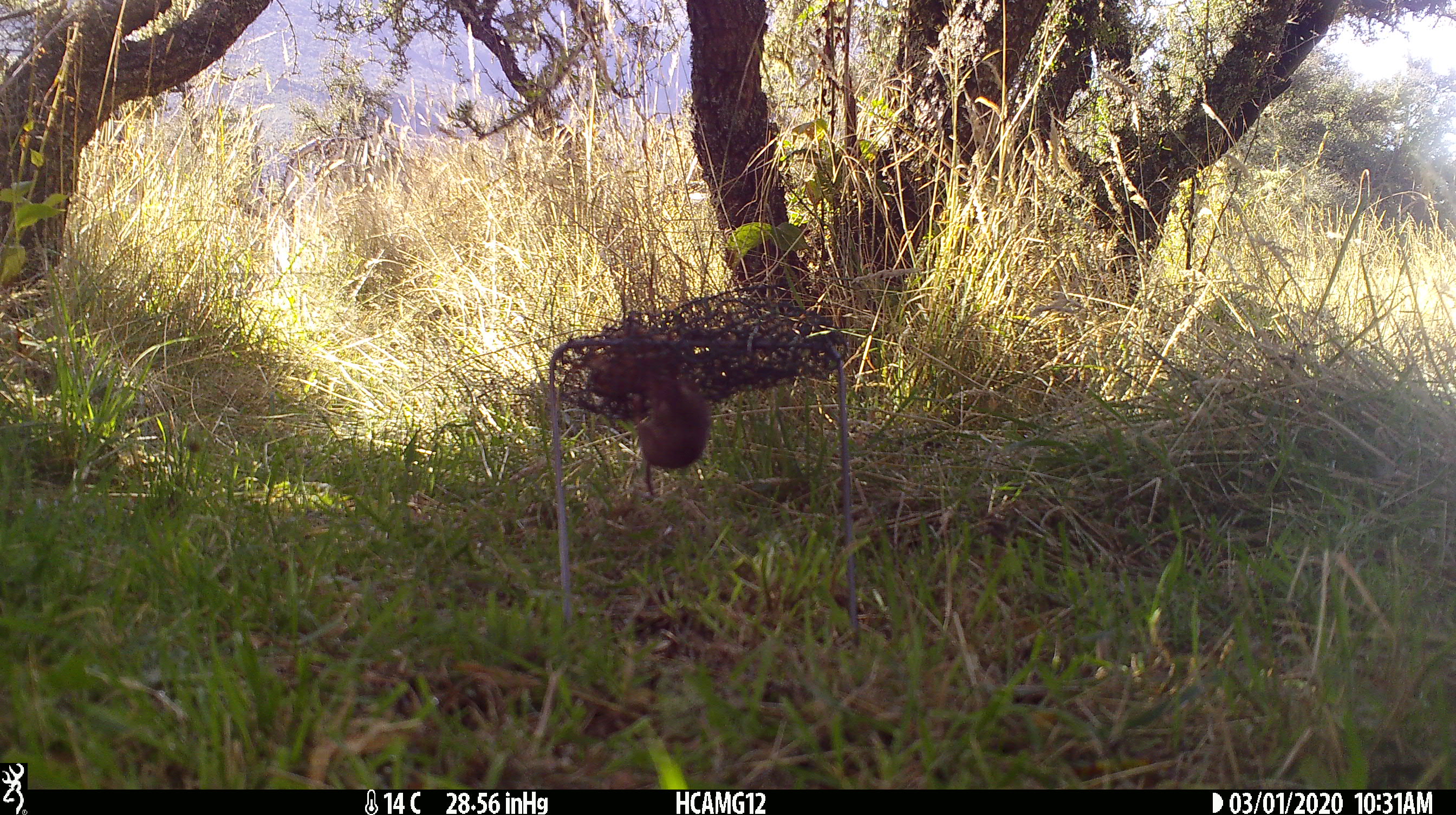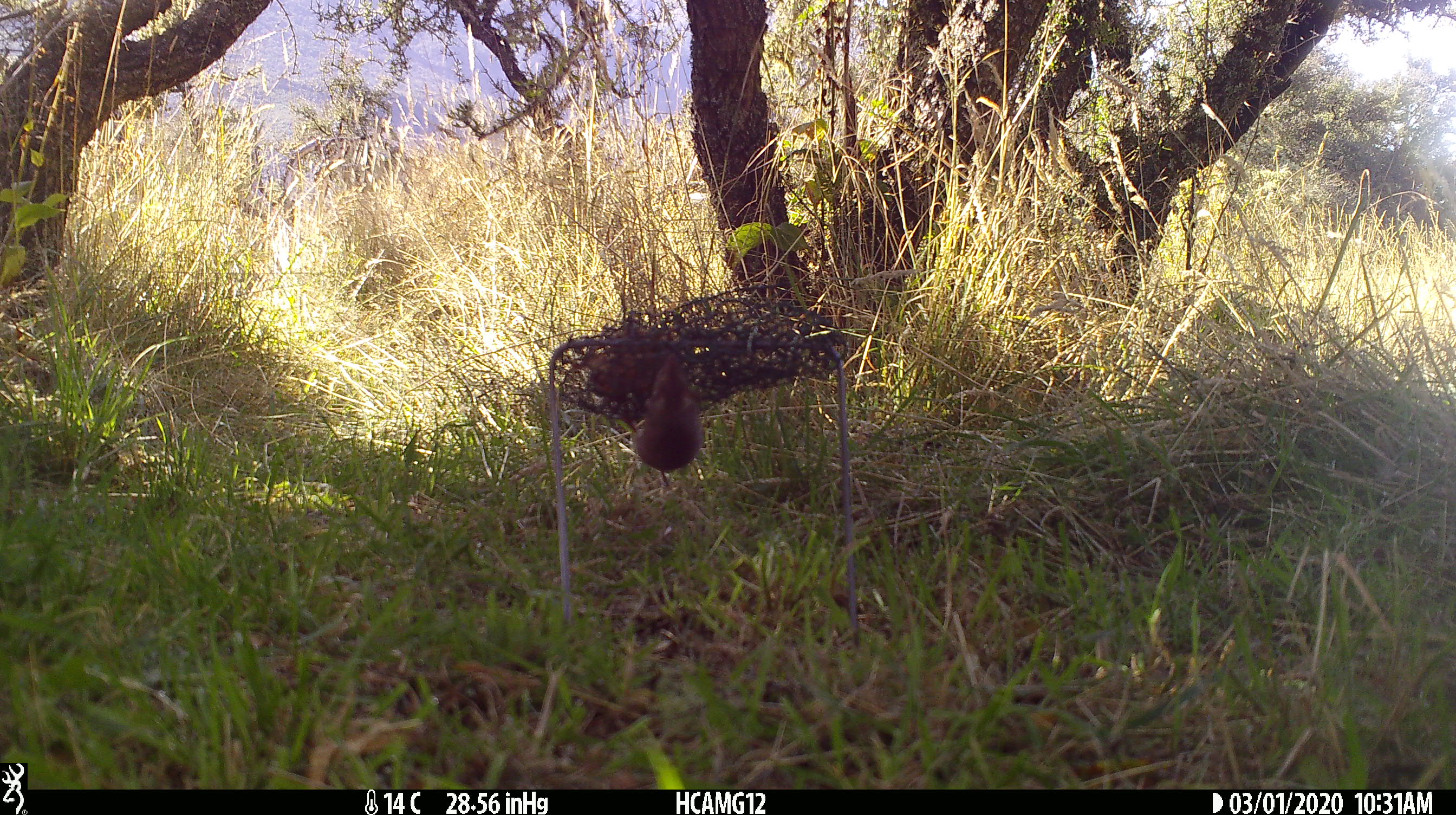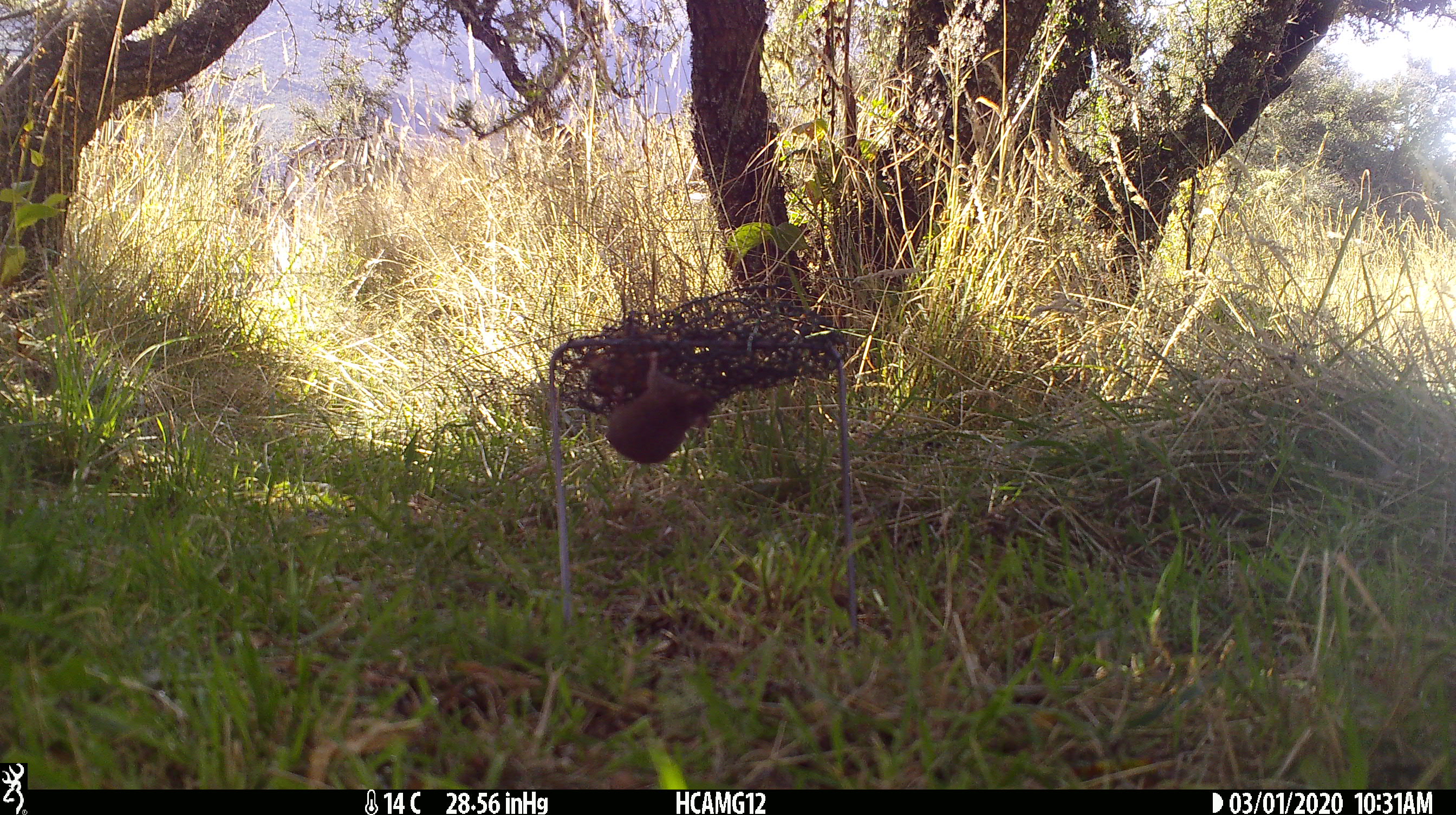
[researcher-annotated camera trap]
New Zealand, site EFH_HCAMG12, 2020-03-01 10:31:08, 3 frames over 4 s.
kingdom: Animalia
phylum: Chordata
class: Mammalia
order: Rodentia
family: Muridae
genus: Mus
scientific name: Mus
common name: mouse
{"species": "mouse (Mus)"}